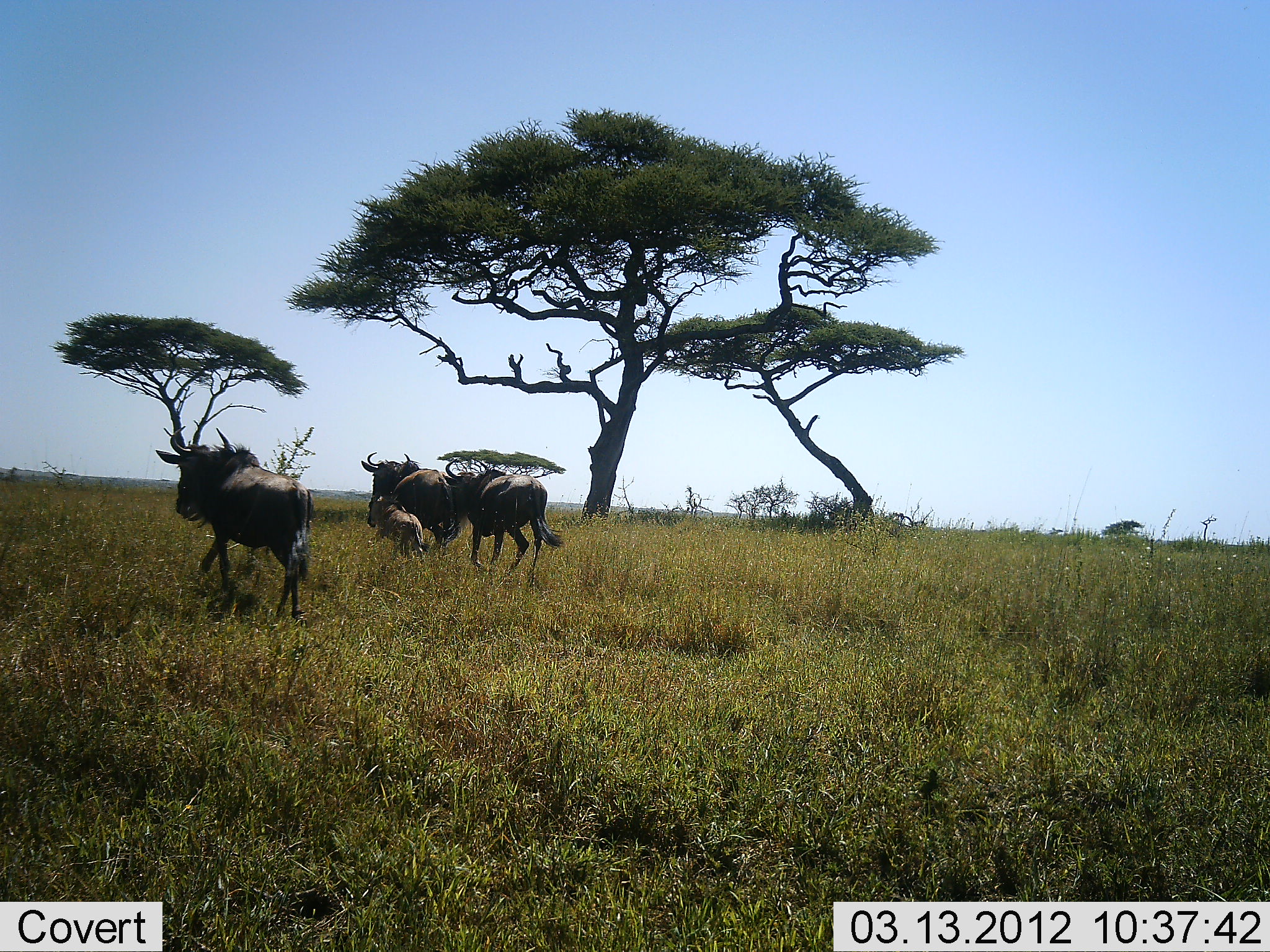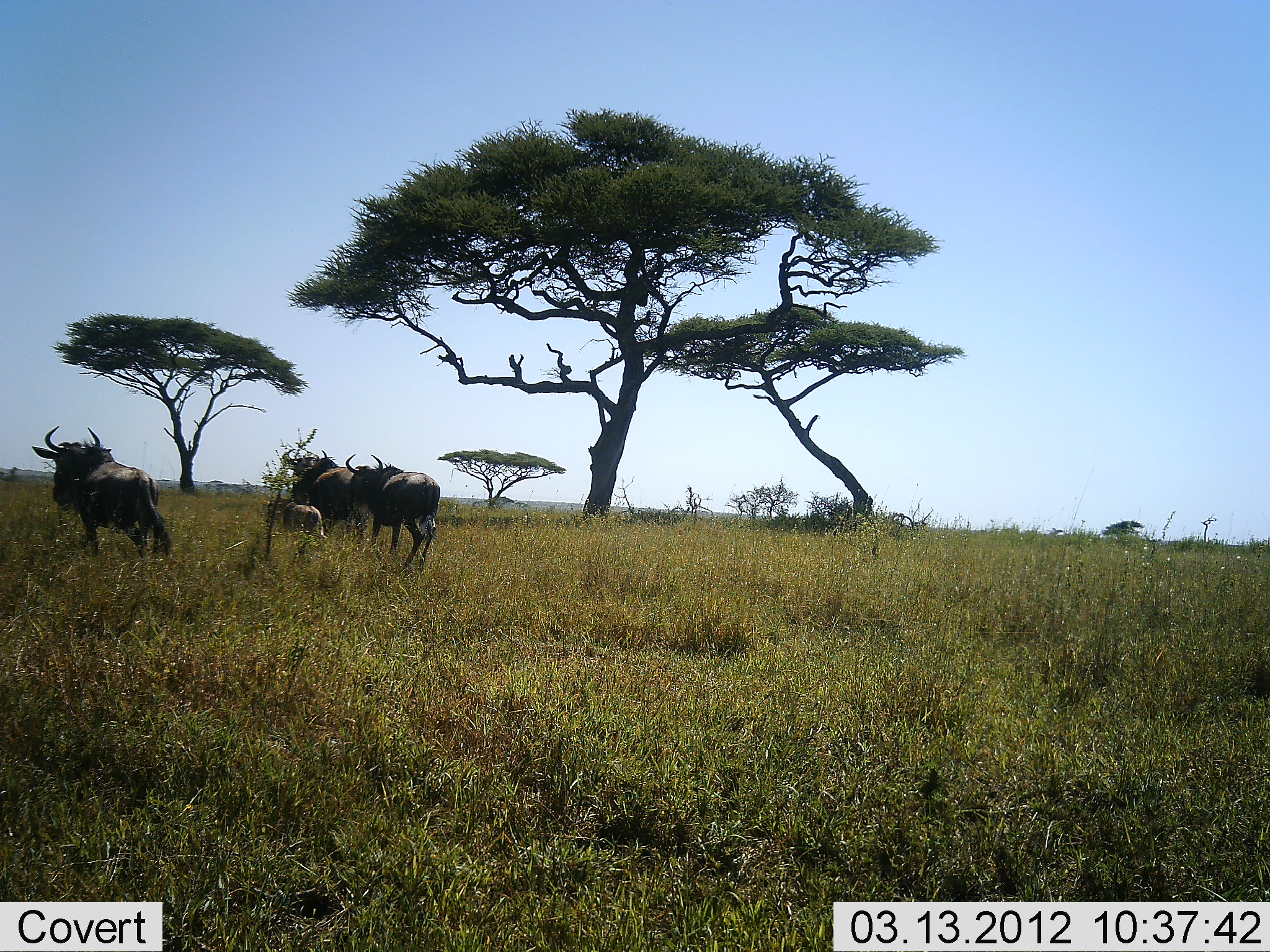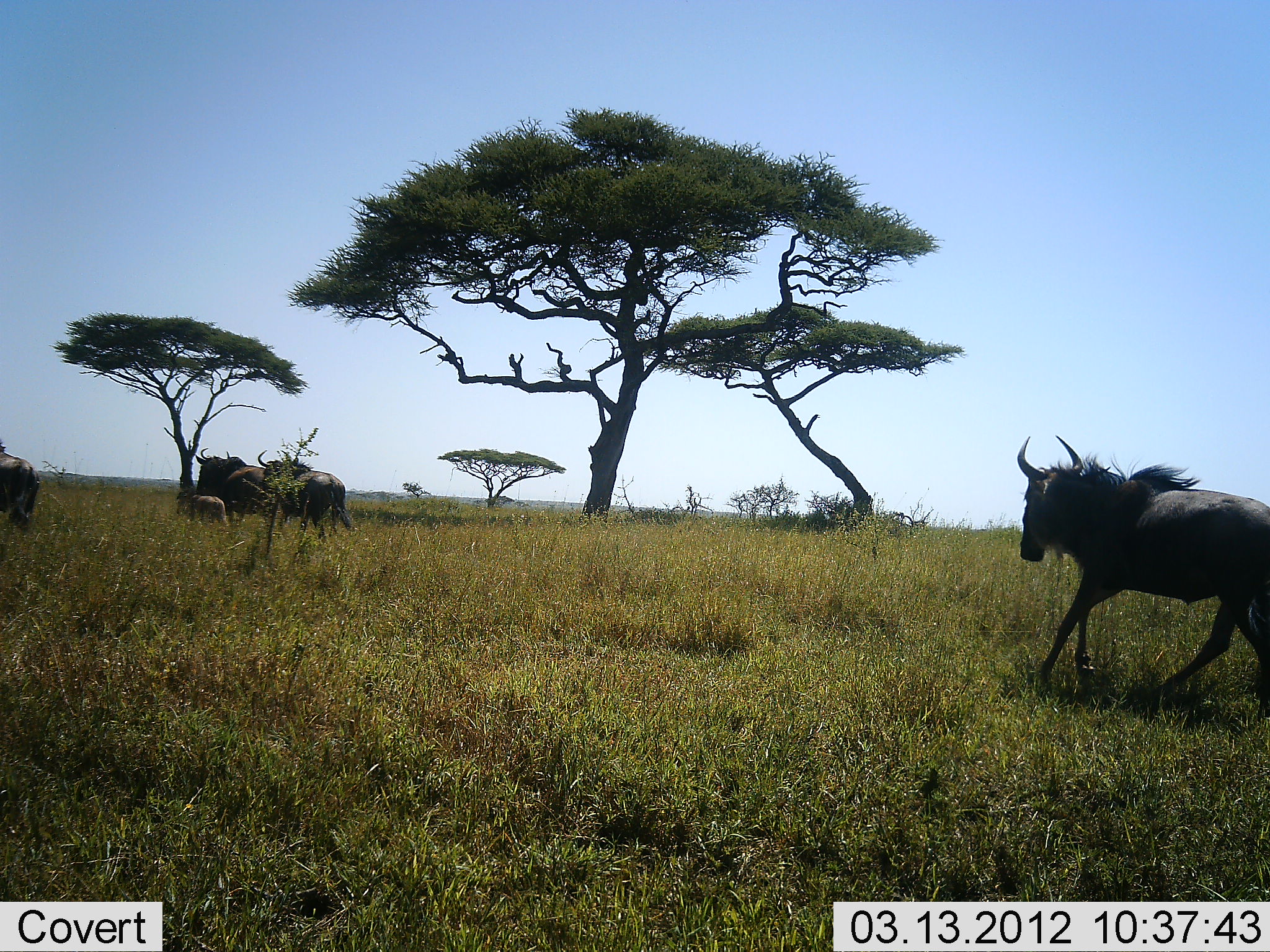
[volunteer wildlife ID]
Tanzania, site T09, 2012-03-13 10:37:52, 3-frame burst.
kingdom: Animalia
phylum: Chordata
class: Mammalia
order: Artiodactyla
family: Bovidae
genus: Connochaetes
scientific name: Connochaetes taurinus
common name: blue wildebeest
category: wildebeest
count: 5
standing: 10%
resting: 0%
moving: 90%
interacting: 0%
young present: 95%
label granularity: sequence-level